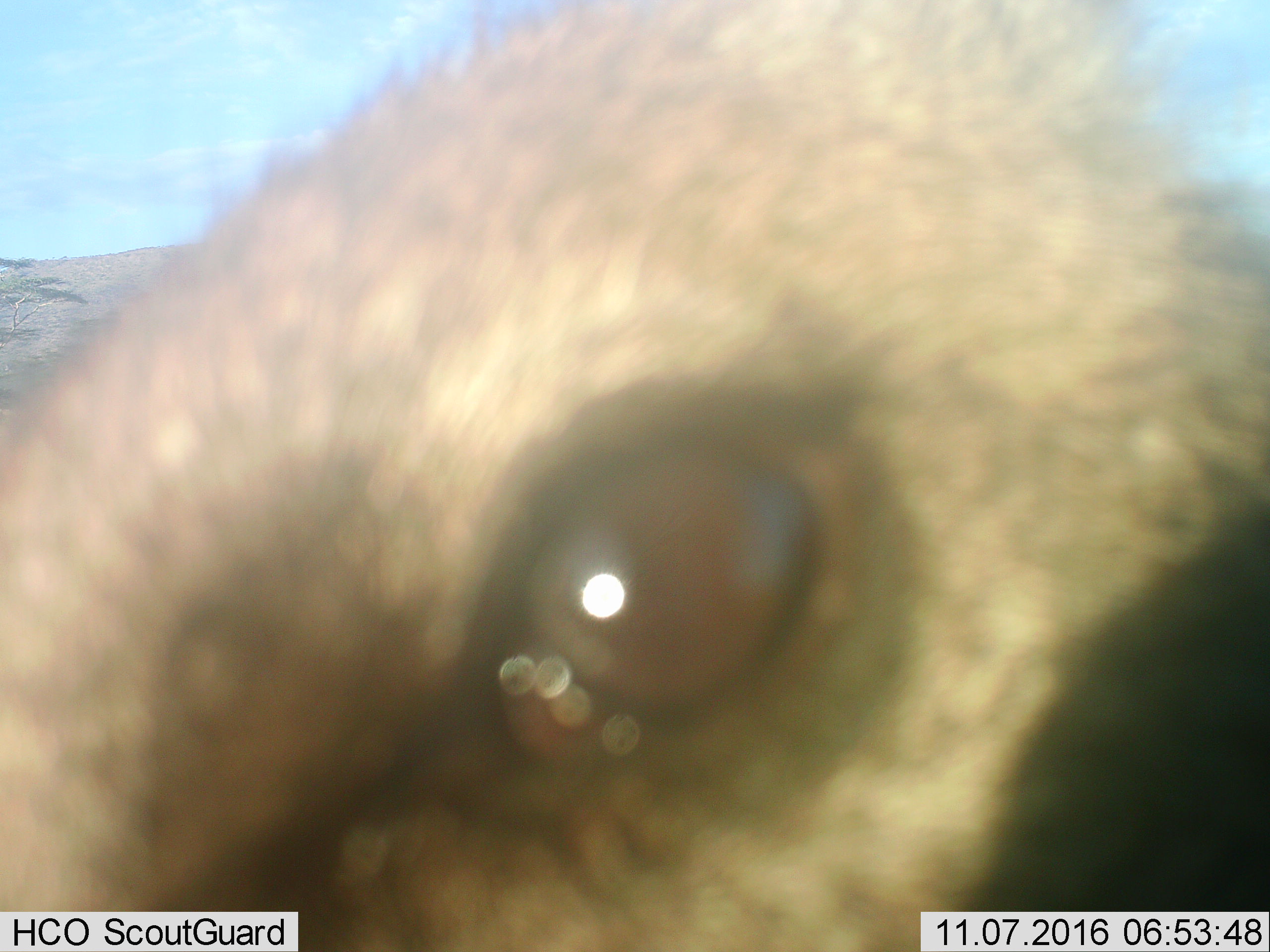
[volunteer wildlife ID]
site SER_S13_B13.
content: unidentified animal